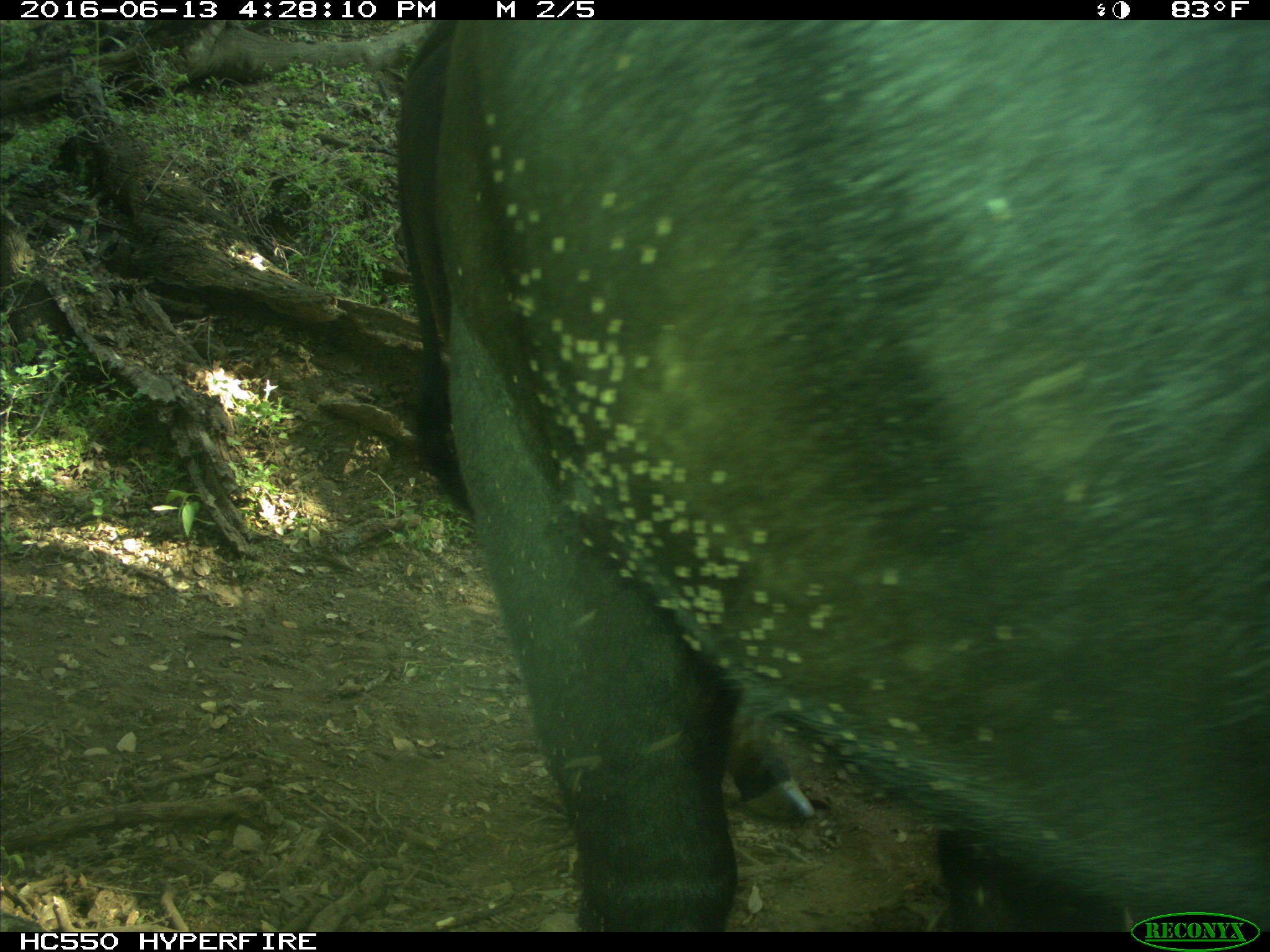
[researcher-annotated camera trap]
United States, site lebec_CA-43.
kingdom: Animalia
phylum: Chordata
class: Mammalia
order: Artiodactyla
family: Bovidae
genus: Bos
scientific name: Bos taurus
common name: domestic cow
Bos taurus (domestic cow).